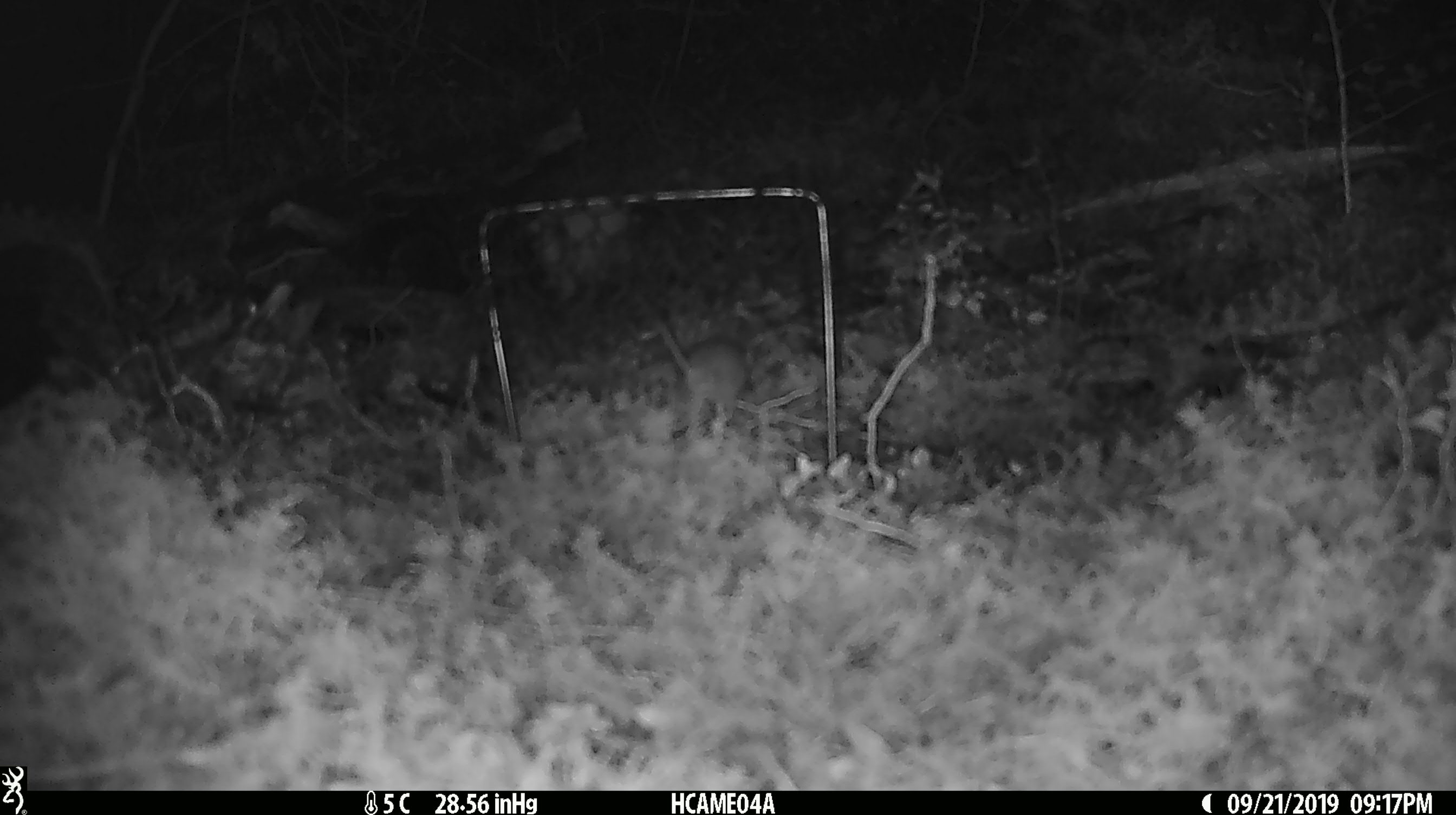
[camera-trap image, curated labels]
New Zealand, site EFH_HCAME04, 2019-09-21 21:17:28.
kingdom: Animalia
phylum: Chordata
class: Mammalia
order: Rodentia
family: Muridae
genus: Mus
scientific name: Mus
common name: mouse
Mouse (Mus).